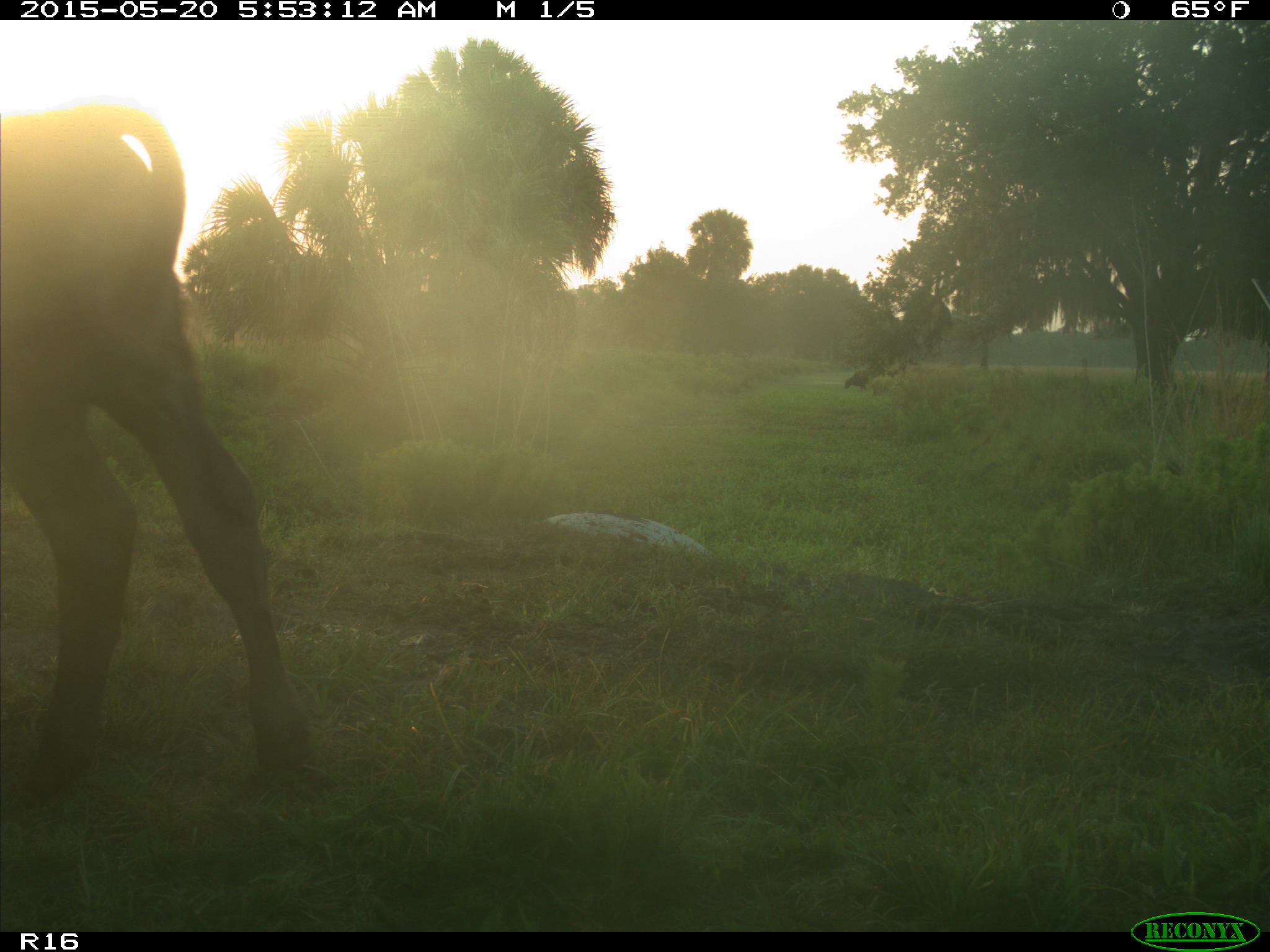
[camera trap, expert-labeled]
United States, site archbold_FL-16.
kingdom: Animalia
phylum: Chordata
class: Mammalia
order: Artiodactyla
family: Bovidae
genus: Bos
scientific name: Bos taurus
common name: domestic cow